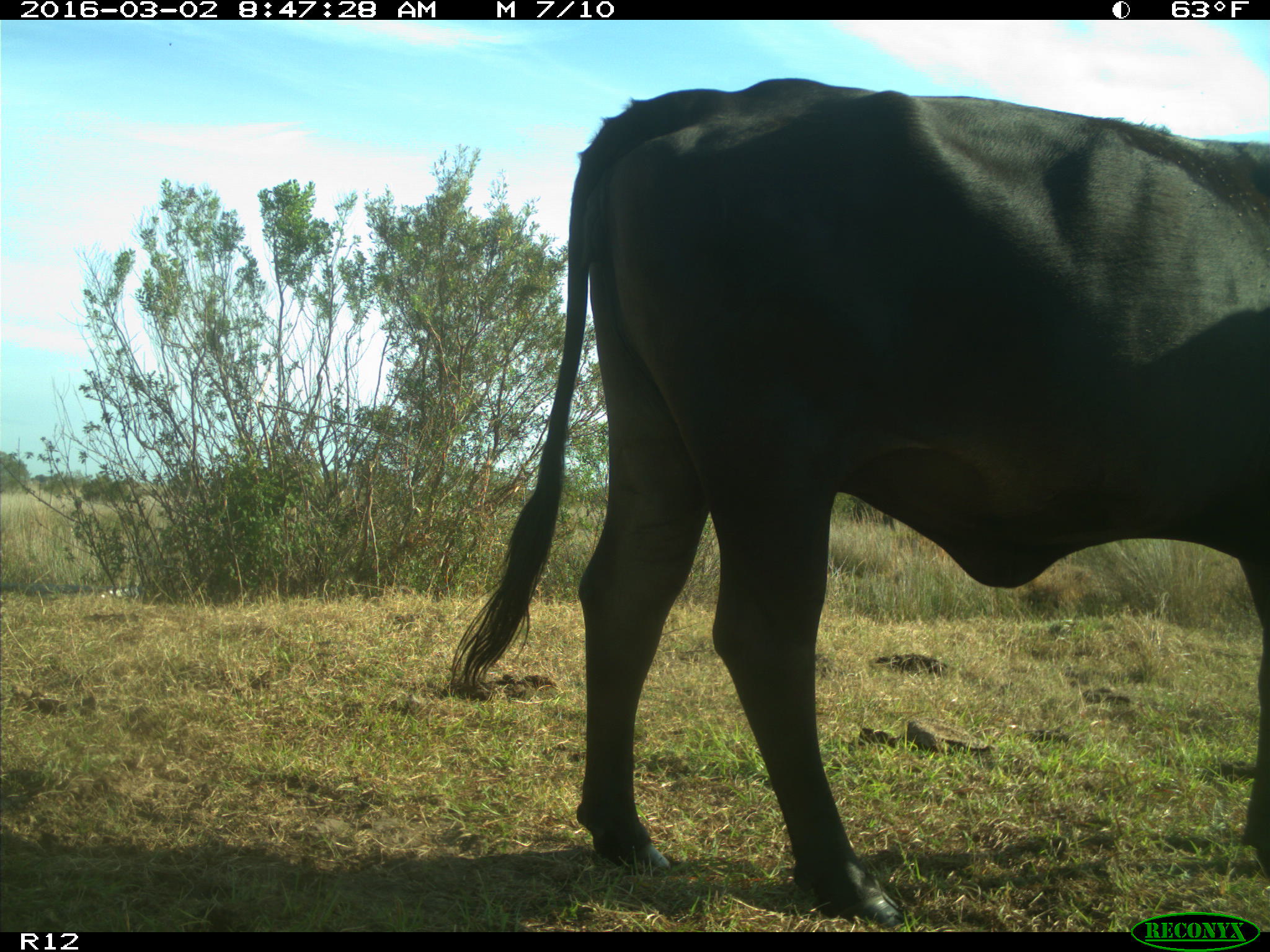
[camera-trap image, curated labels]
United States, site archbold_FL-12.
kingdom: Animalia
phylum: Chordata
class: Mammalia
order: Artiodactyla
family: Bovidae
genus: Bos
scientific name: Bos taurus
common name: domestic cow